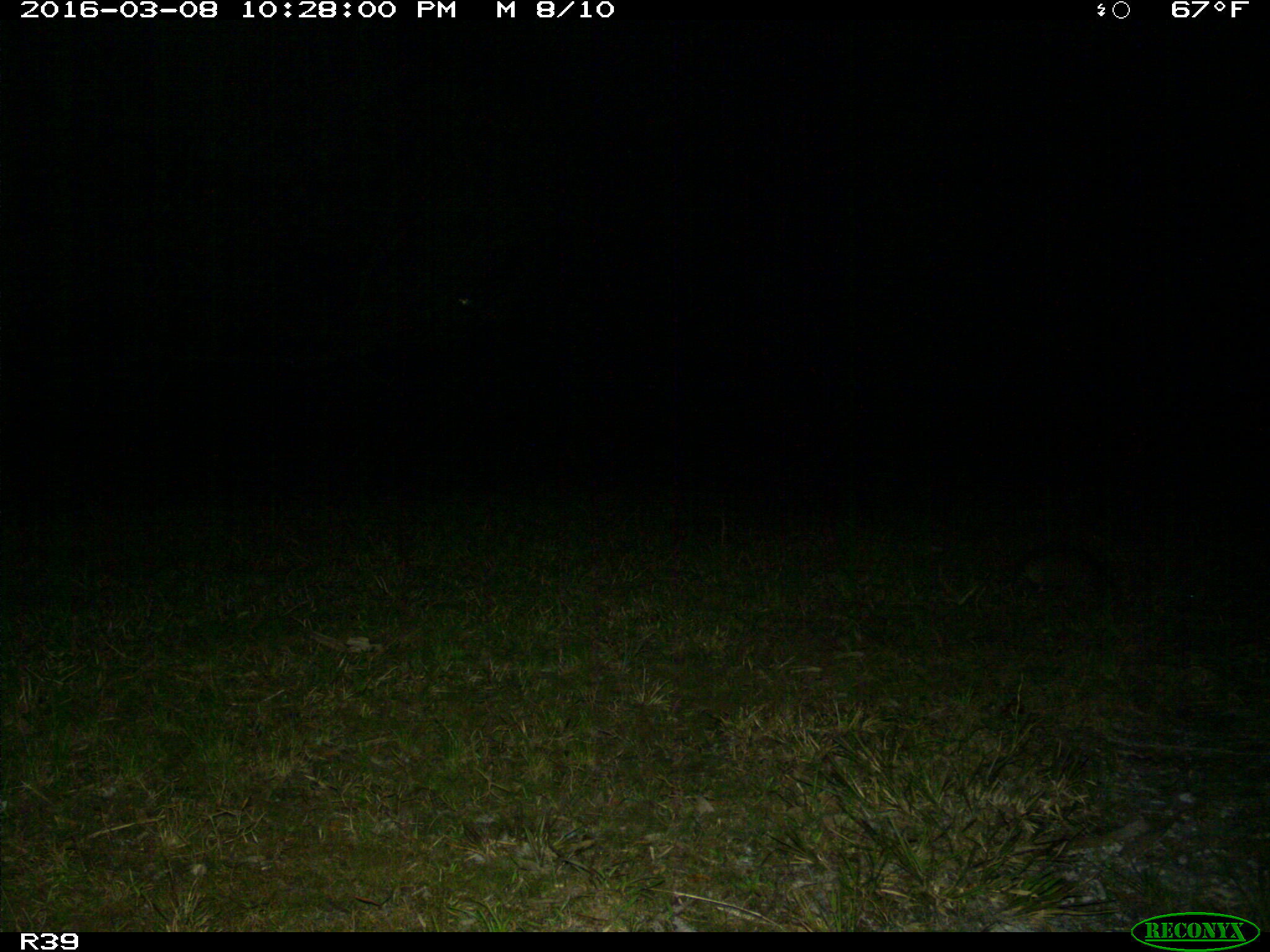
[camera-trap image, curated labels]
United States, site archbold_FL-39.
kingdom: Animalia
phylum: Chordata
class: Mammalia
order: Cingulata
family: Dasypodidae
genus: Dasypus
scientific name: Dasypus novemcinctus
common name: nine-banded armadillo